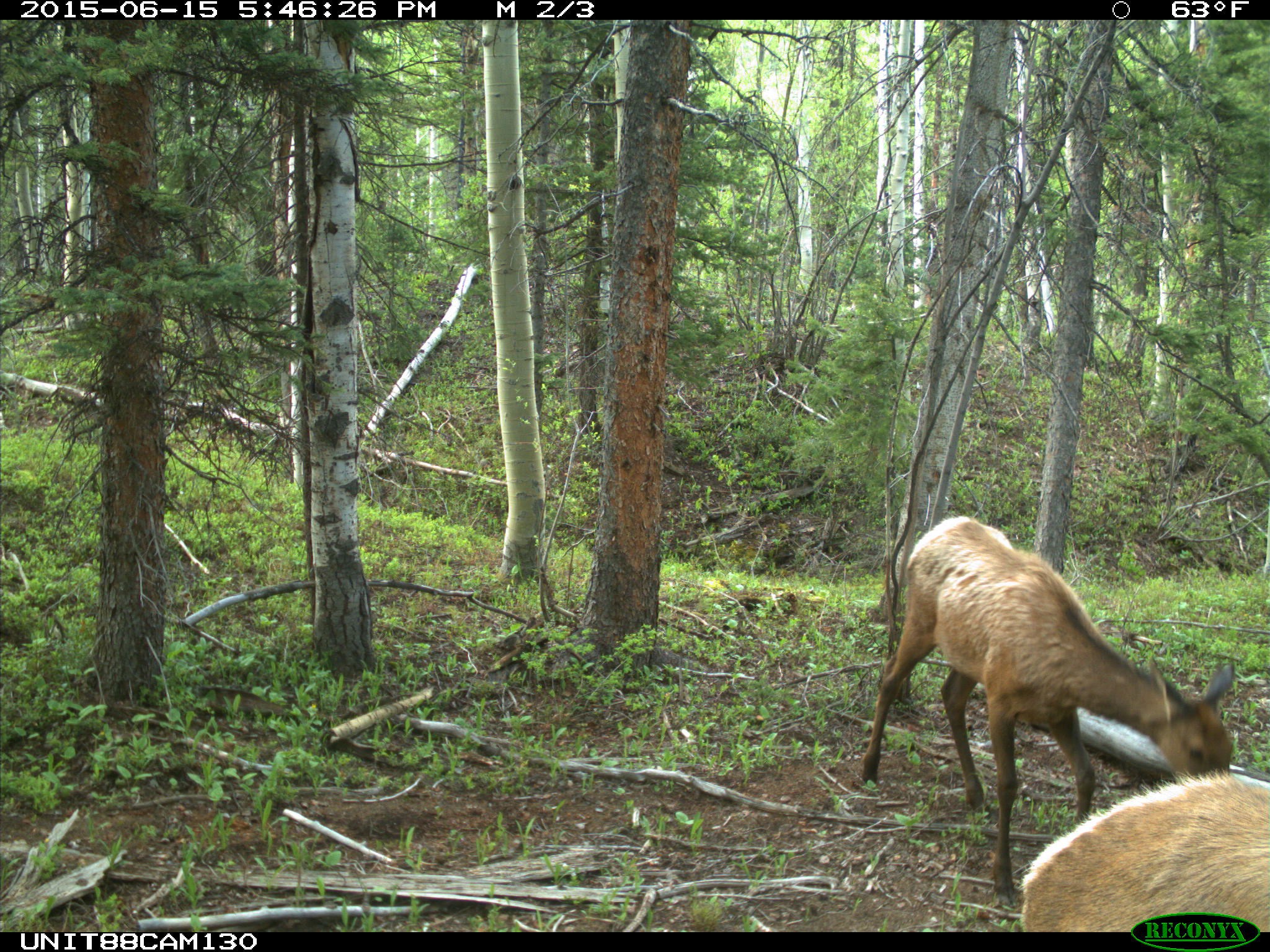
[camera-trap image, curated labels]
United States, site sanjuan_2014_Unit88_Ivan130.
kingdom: Animalia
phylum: Chordata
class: Mammalia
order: Artiodactyla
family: Cervidae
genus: Cervus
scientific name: Cervus elaphus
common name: red deer